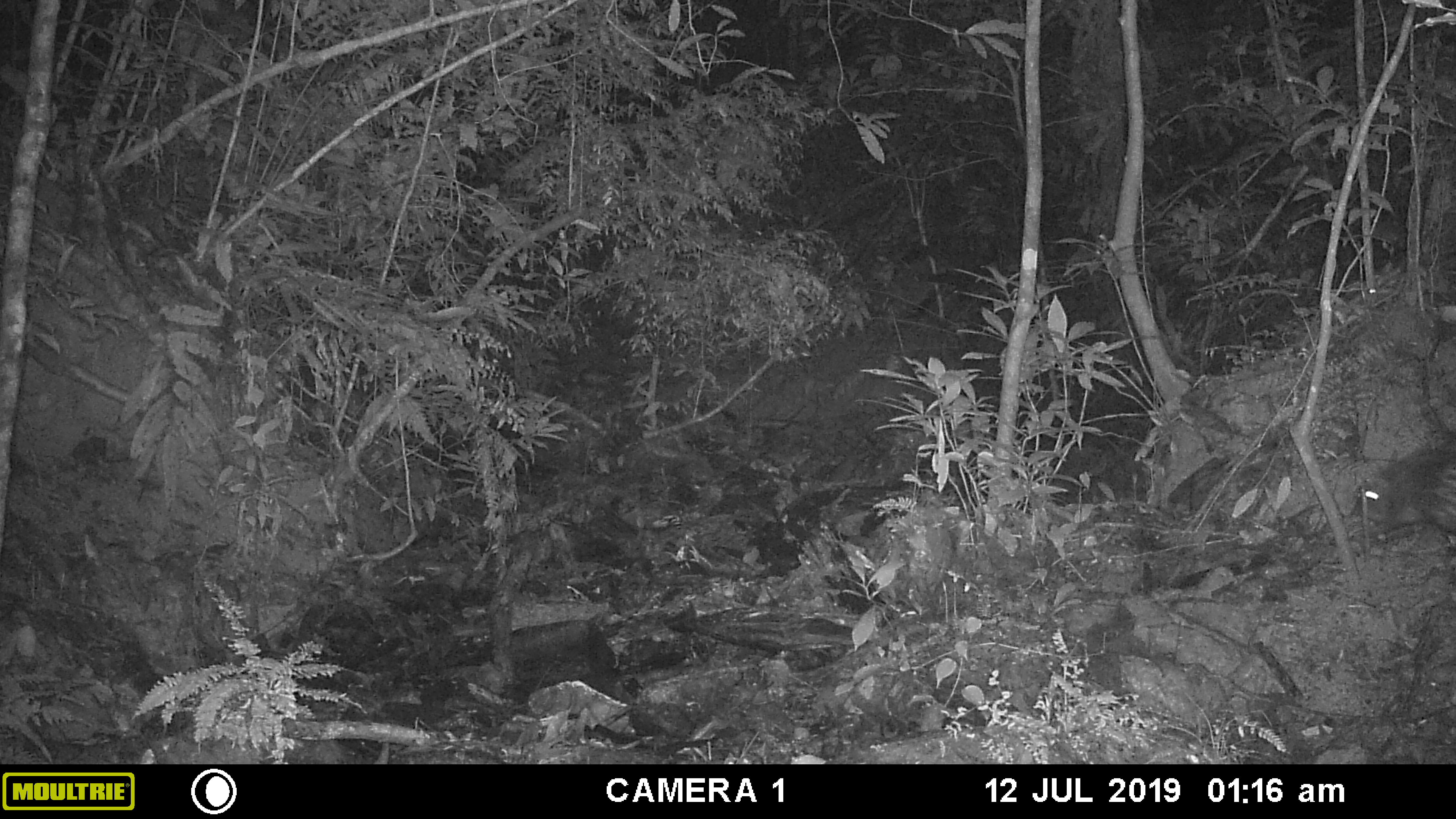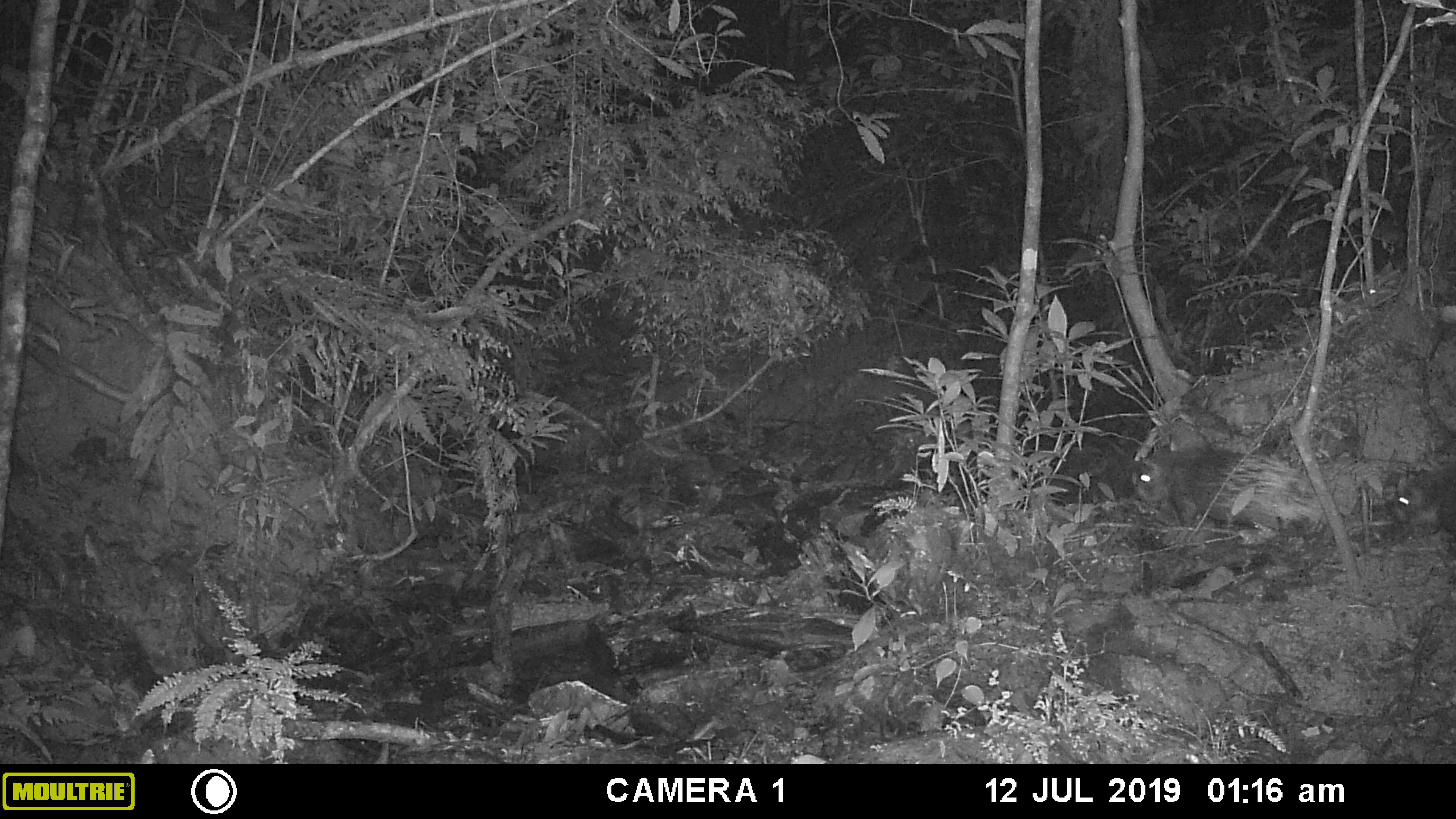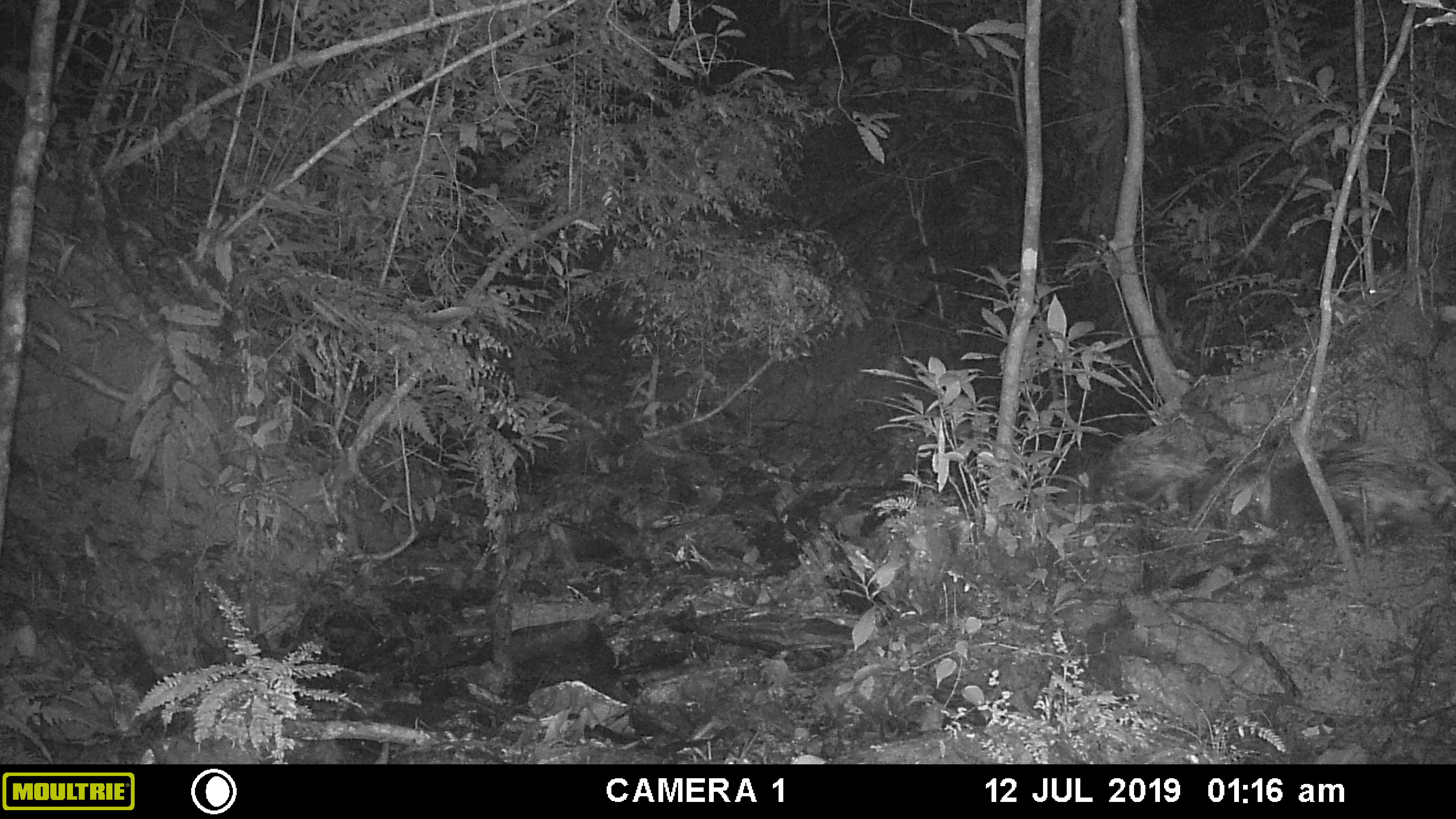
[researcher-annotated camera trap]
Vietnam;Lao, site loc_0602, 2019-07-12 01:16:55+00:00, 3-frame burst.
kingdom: Animalia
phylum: Chordata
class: Mammalia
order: Rodentia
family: Hystricidae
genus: Hystrix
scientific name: Hystrix brachyura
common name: malayan porcupine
Malayan porcupine (Hystrix brachyura). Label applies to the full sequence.